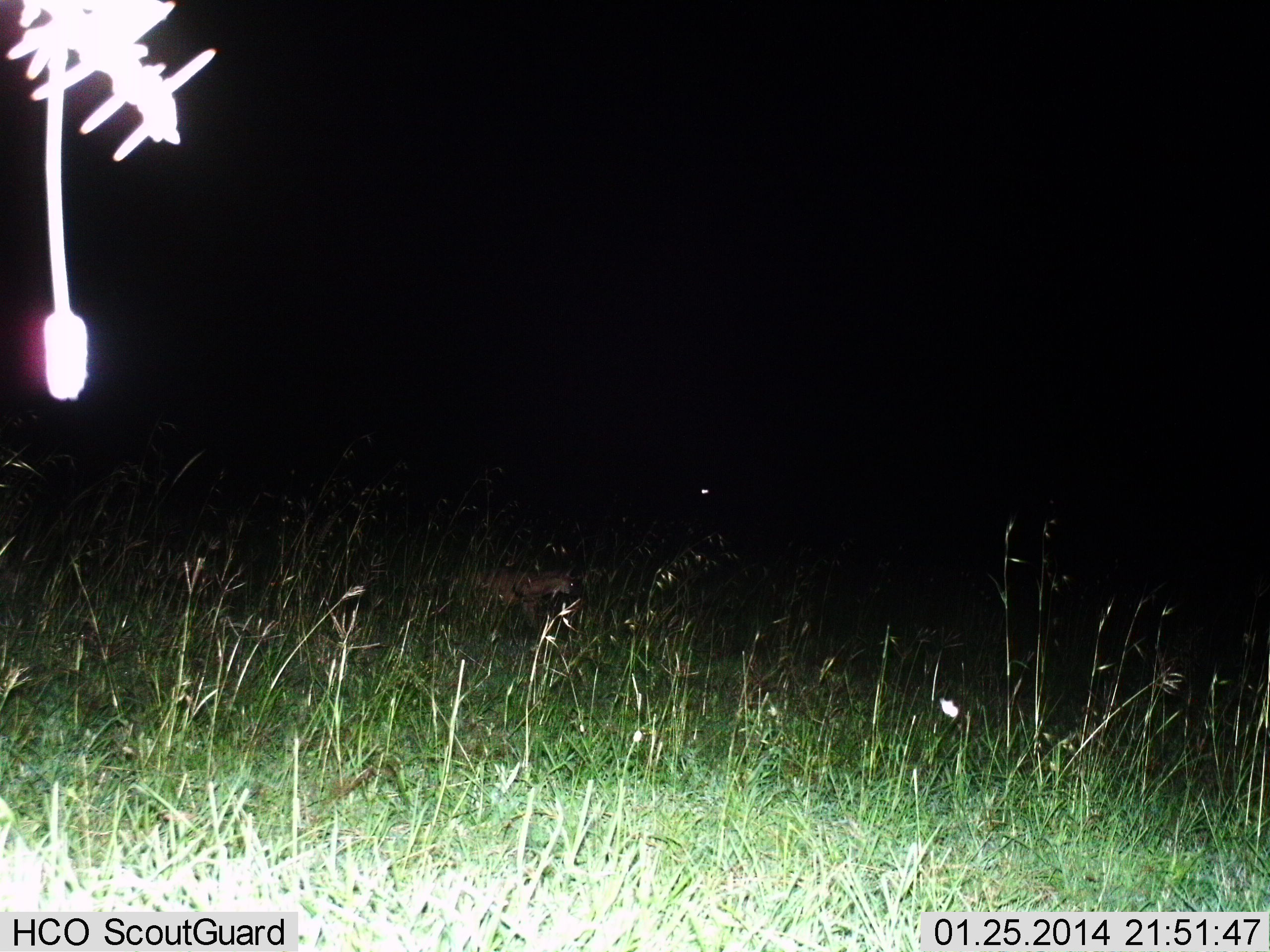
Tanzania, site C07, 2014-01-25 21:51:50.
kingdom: Animalia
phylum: Chordata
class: Mammalia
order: Carnivora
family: Hyaenidae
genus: Crocuta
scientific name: Crocuta crocuta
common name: spotted hyena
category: hyenaspotted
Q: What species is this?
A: Hyenaspotted (spotted hyena) (Crocuta crocuta).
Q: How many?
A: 1.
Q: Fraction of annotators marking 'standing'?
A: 20%.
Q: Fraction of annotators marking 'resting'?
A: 0%.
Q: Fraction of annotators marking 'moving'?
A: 80%.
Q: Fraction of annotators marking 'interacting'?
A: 0%.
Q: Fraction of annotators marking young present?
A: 0%.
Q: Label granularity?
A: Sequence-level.